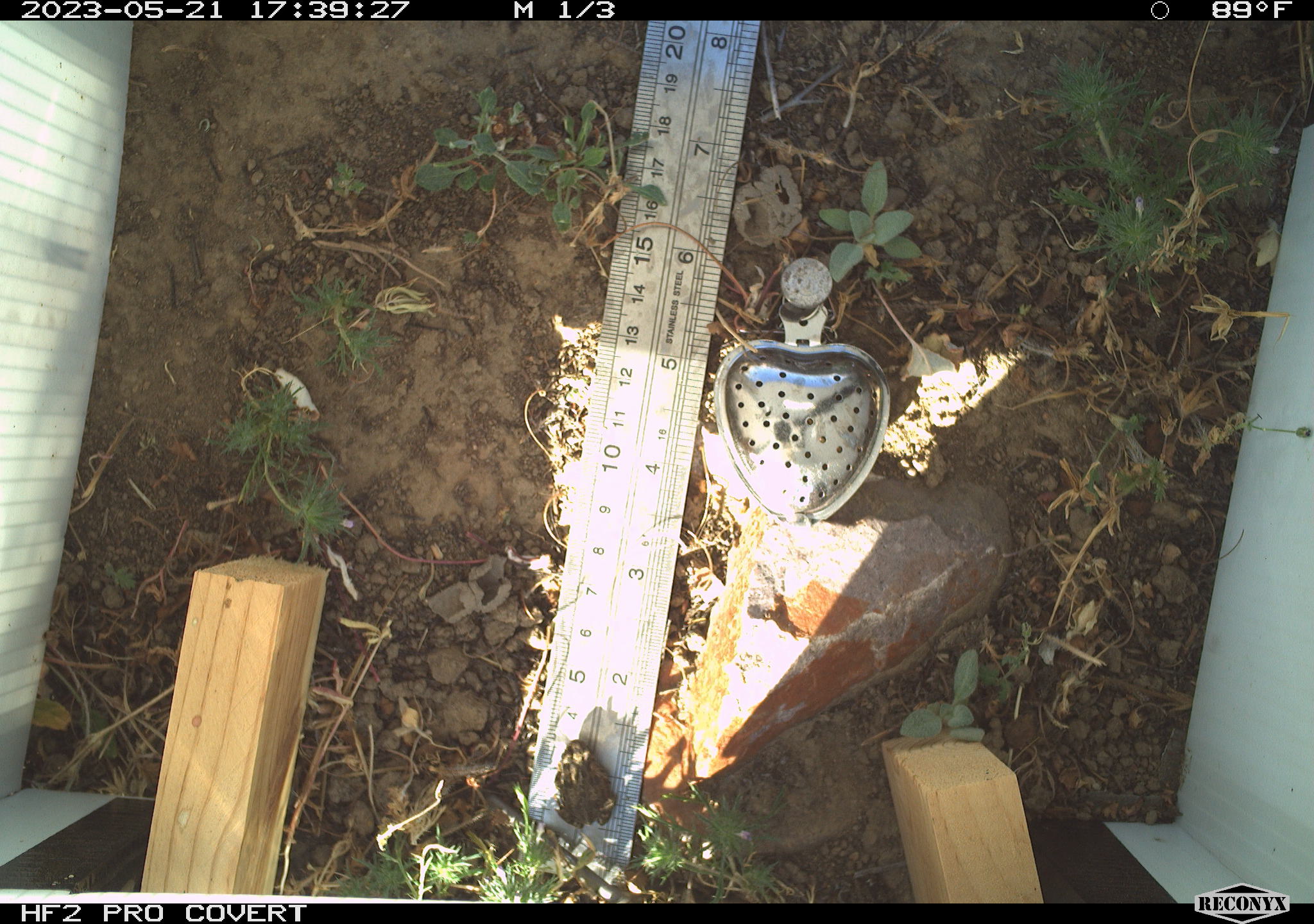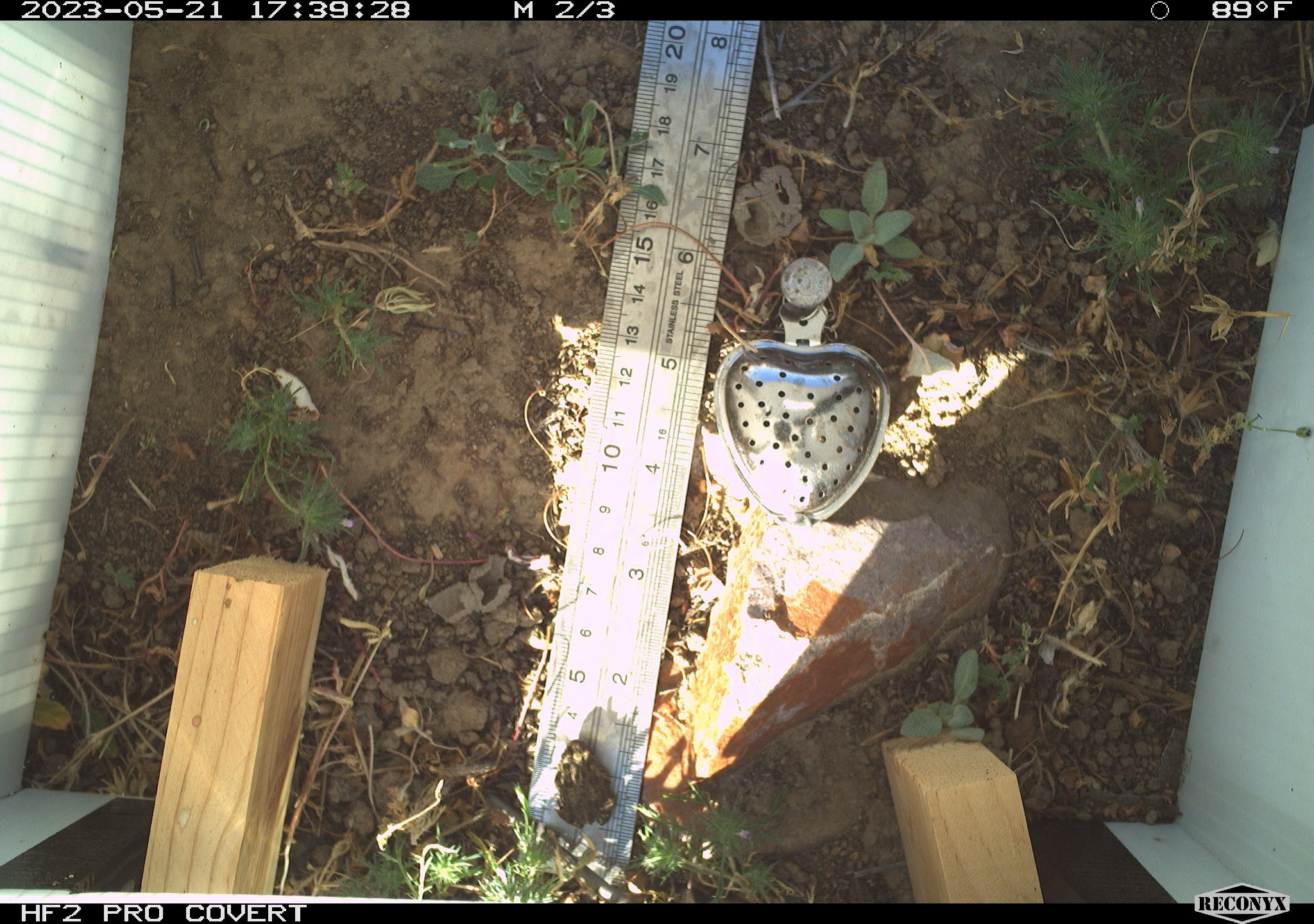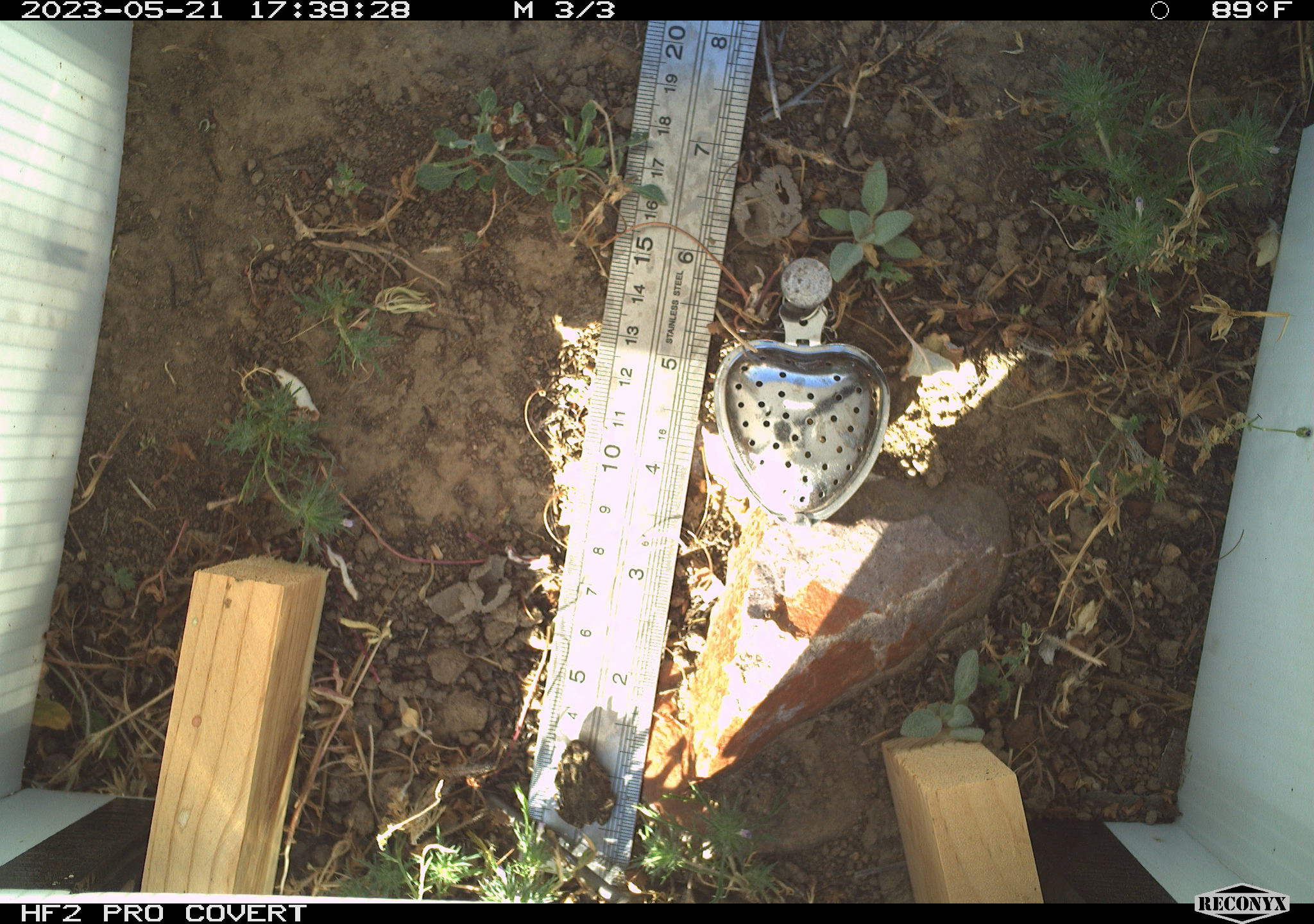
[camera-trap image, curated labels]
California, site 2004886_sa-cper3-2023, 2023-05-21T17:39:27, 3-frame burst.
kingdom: Animalia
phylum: Chordata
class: Amphibia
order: Anura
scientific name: Anura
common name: frogs